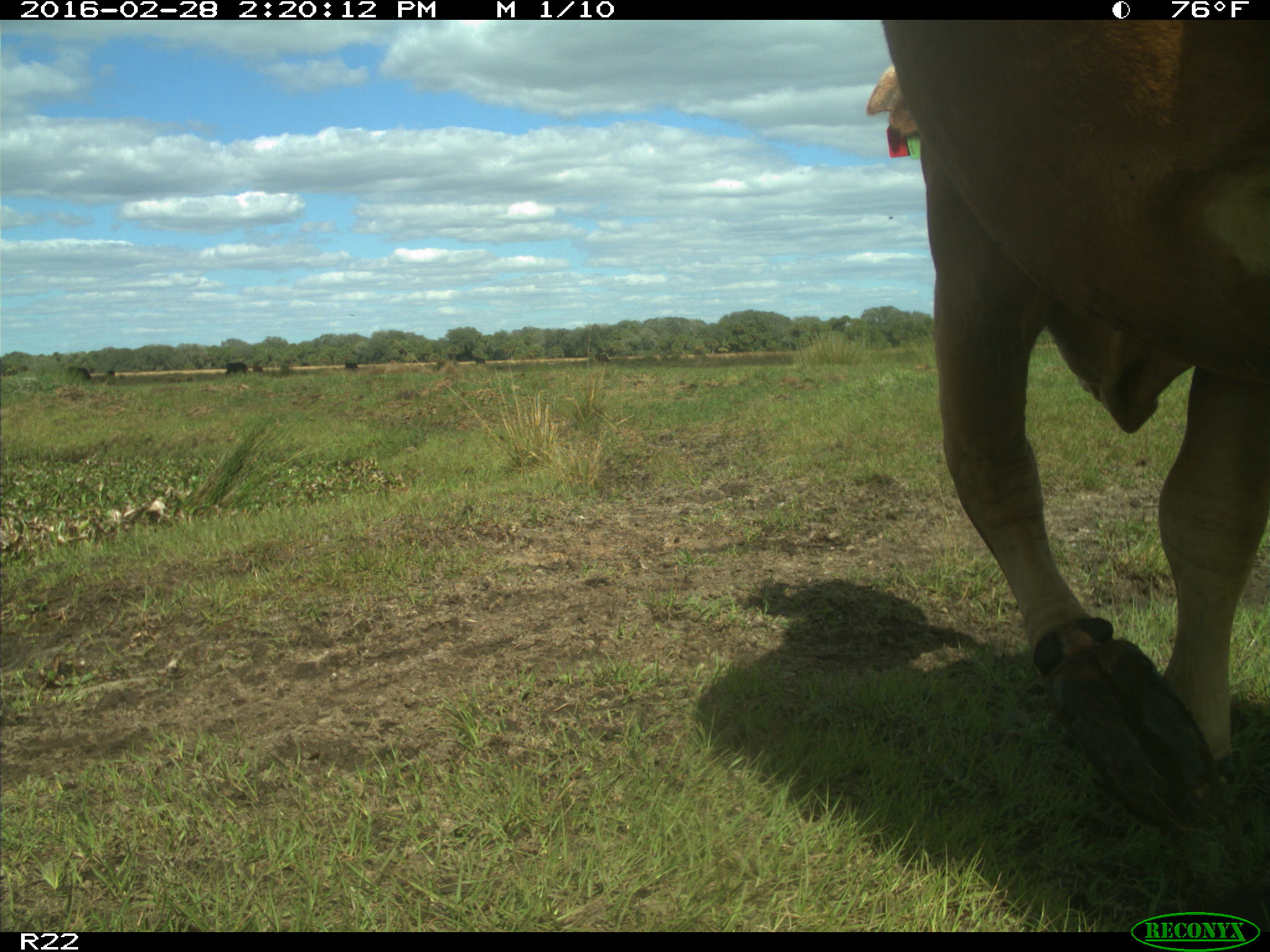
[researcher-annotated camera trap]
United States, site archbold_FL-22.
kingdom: Animalia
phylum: Chordata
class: Mammalia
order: Artiodactyla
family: Bovidae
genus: Bos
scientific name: Bos taurus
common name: domestic cow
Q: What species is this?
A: Bos taurus (domestic cow).